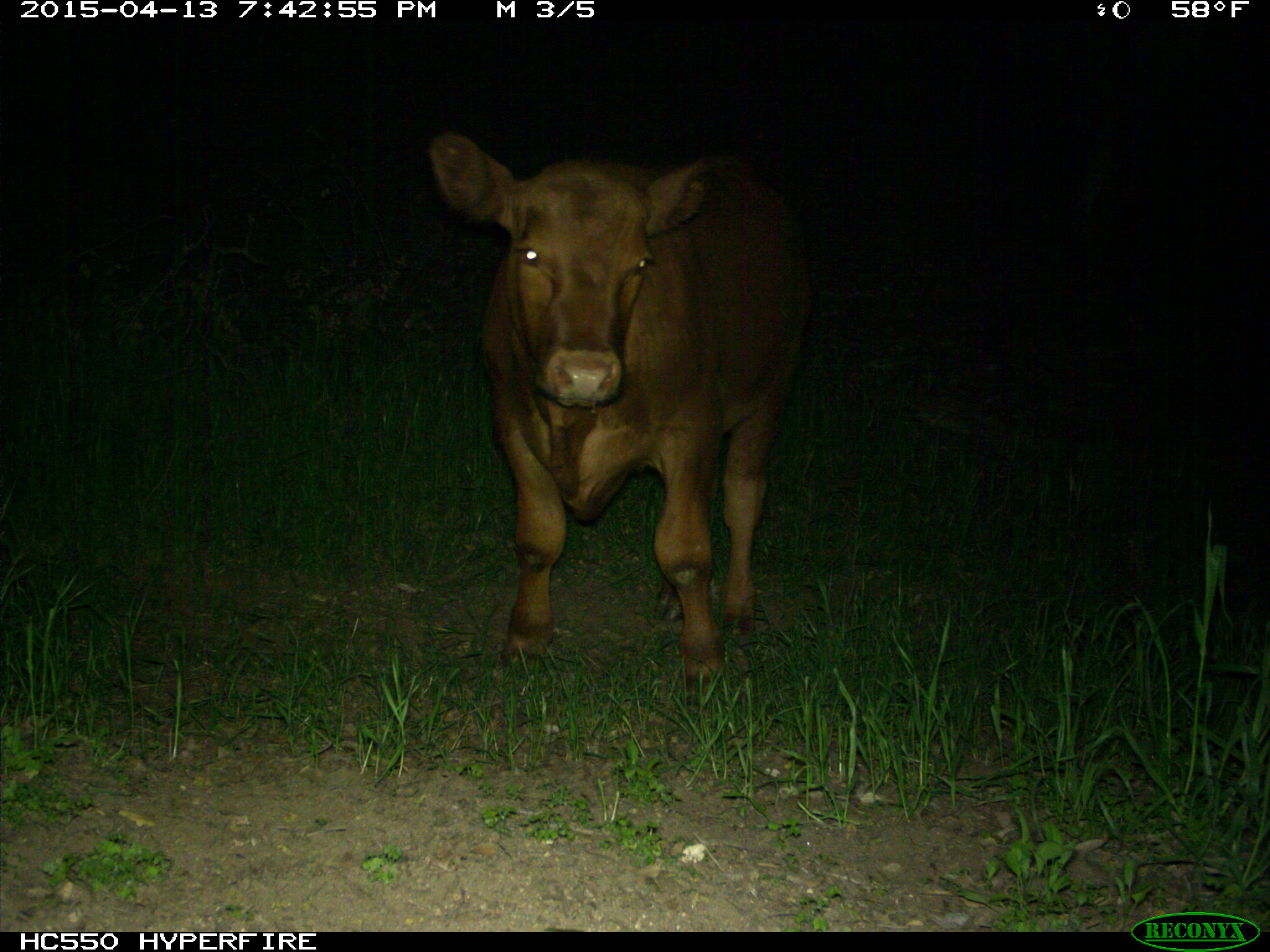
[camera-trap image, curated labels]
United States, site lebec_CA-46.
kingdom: Animalia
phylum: Chordata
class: Mammalia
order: Artiodactyla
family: Bovidae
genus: Bos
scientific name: Bos taurus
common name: domestic cow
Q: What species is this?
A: Bos taurus (domestic cow).